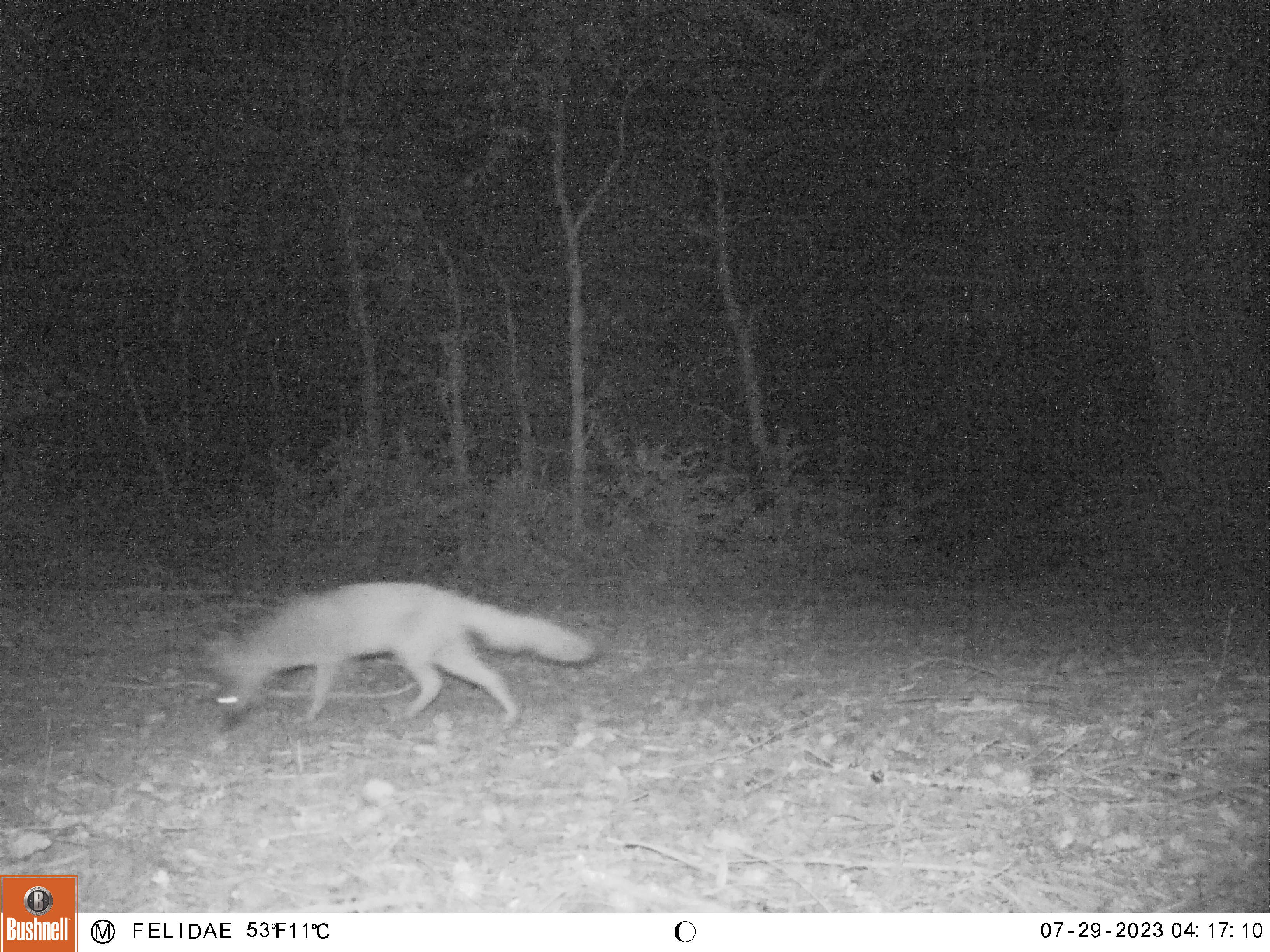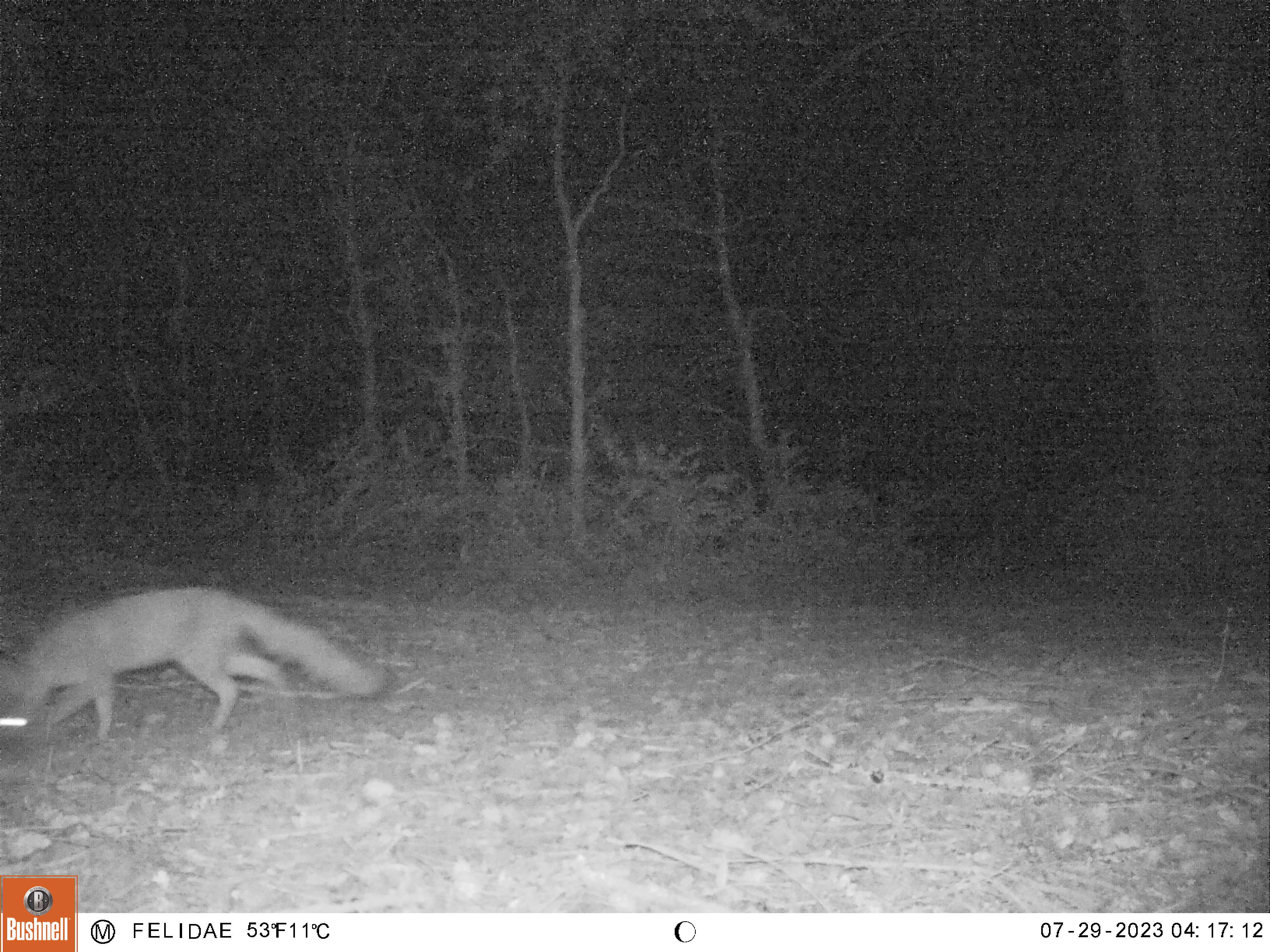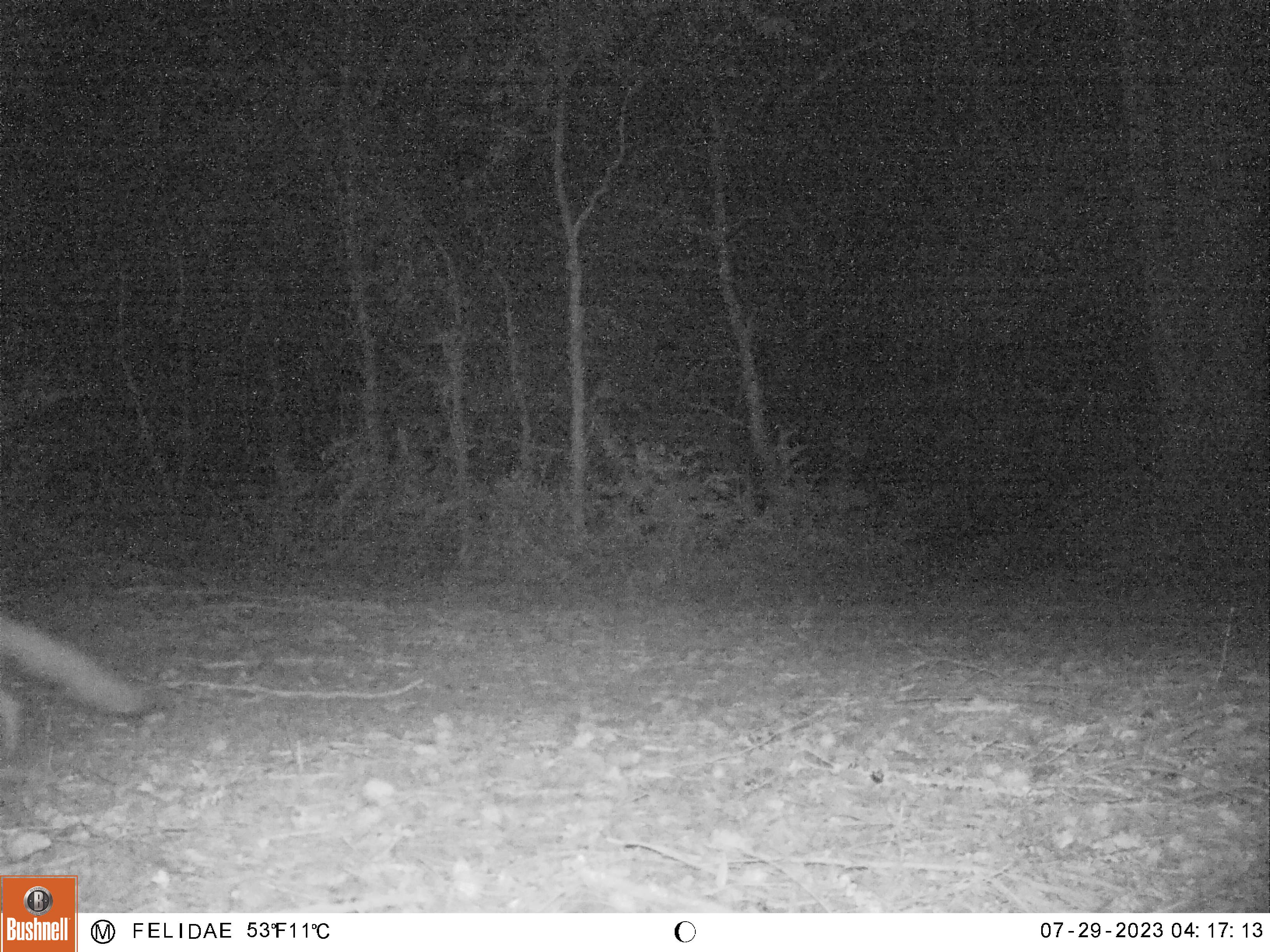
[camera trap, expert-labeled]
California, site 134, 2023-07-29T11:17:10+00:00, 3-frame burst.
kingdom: Animalia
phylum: Chordata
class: Mammalia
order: Carnivora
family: Canidae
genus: Urocyon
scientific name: Urocyon cinereoargenteus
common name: gray fox